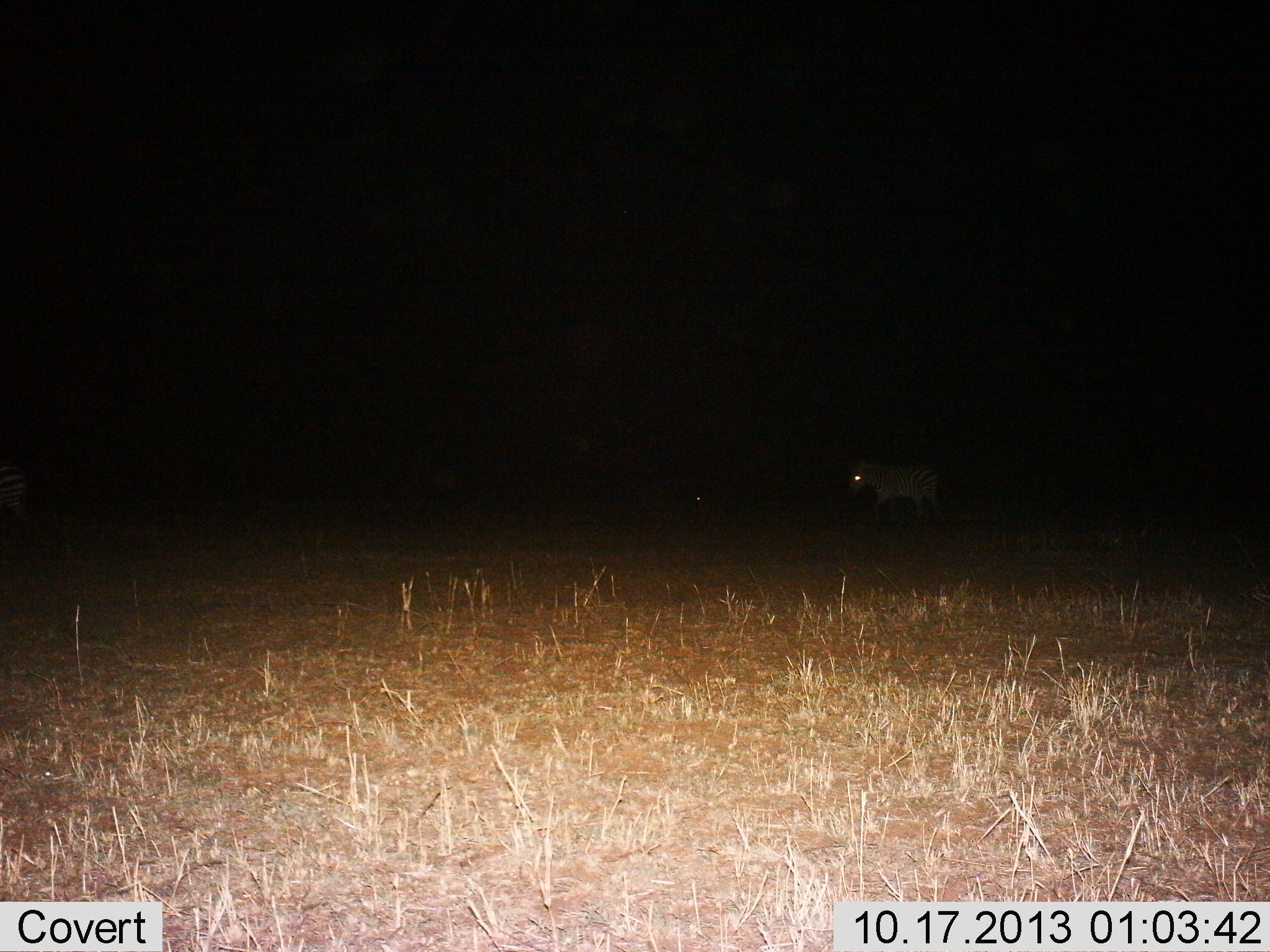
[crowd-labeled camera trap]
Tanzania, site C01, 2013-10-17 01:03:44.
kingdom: Animalia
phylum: Chordata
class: Mammalia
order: Perissodactyla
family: Equidae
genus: Equus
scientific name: Equus quagga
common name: plains zebra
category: zebra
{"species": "zebra (plains zebra) (Equus quagga)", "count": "1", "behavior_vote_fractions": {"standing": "29%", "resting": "0%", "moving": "76%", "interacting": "5%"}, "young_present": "0%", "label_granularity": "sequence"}